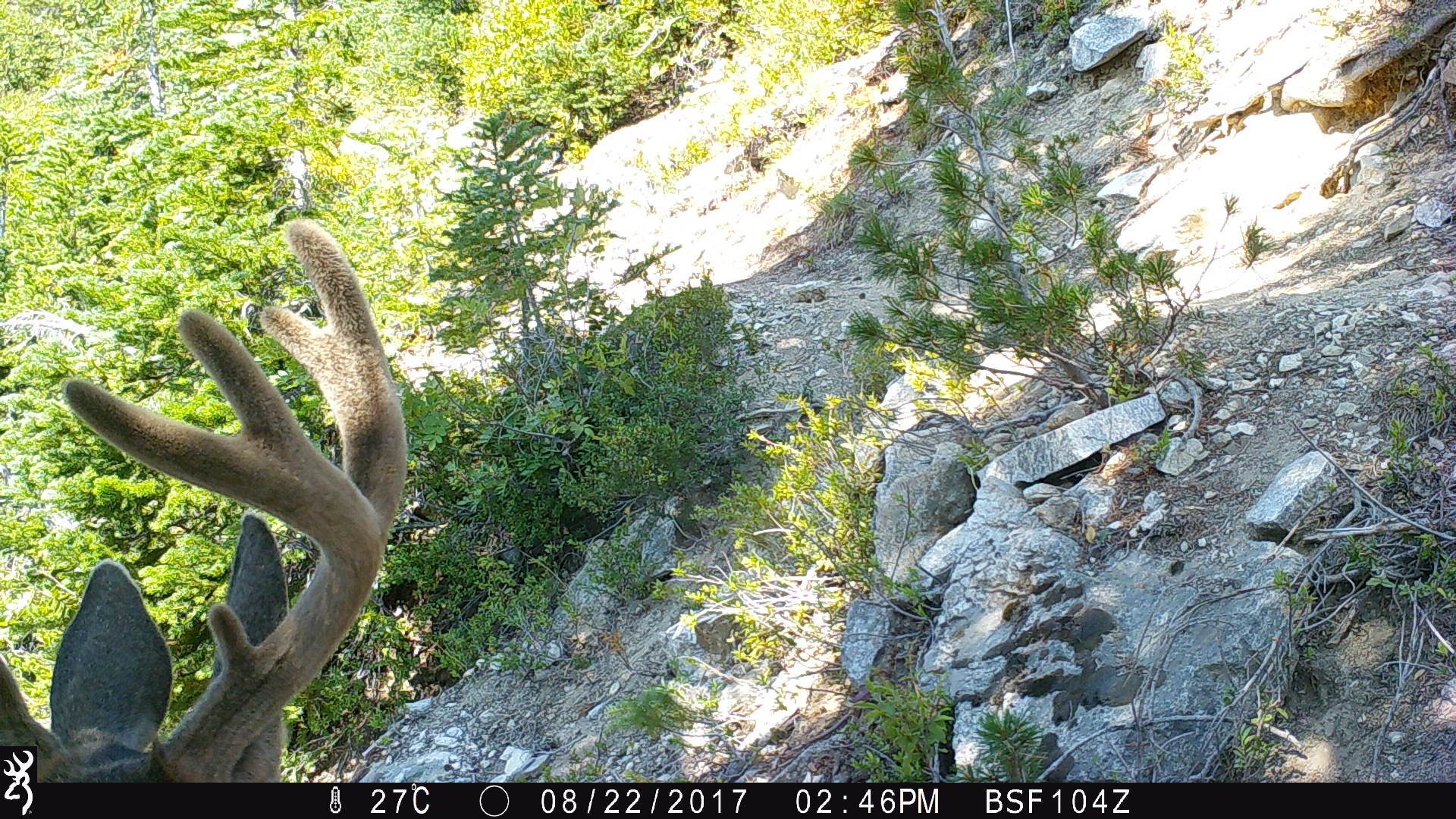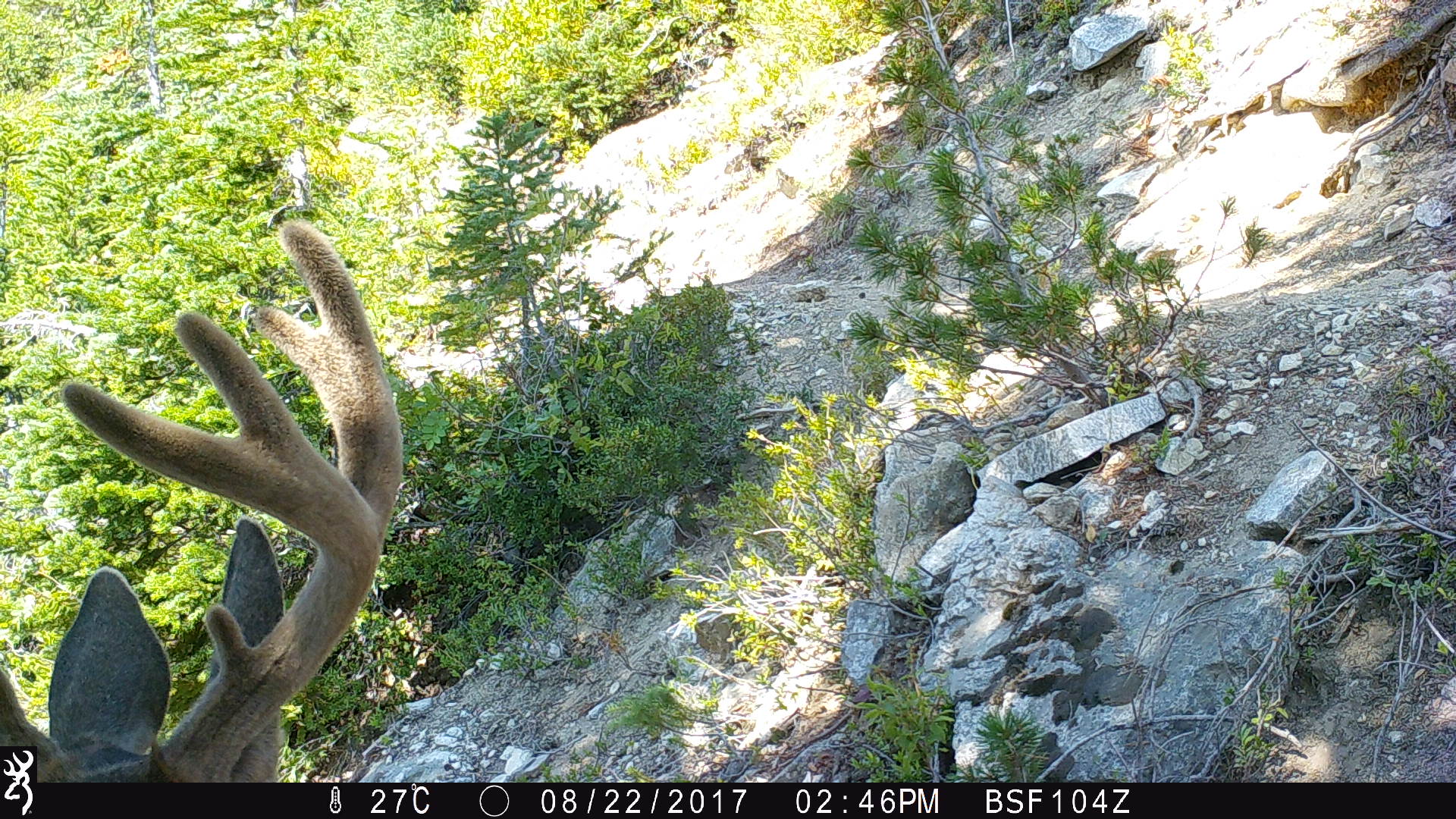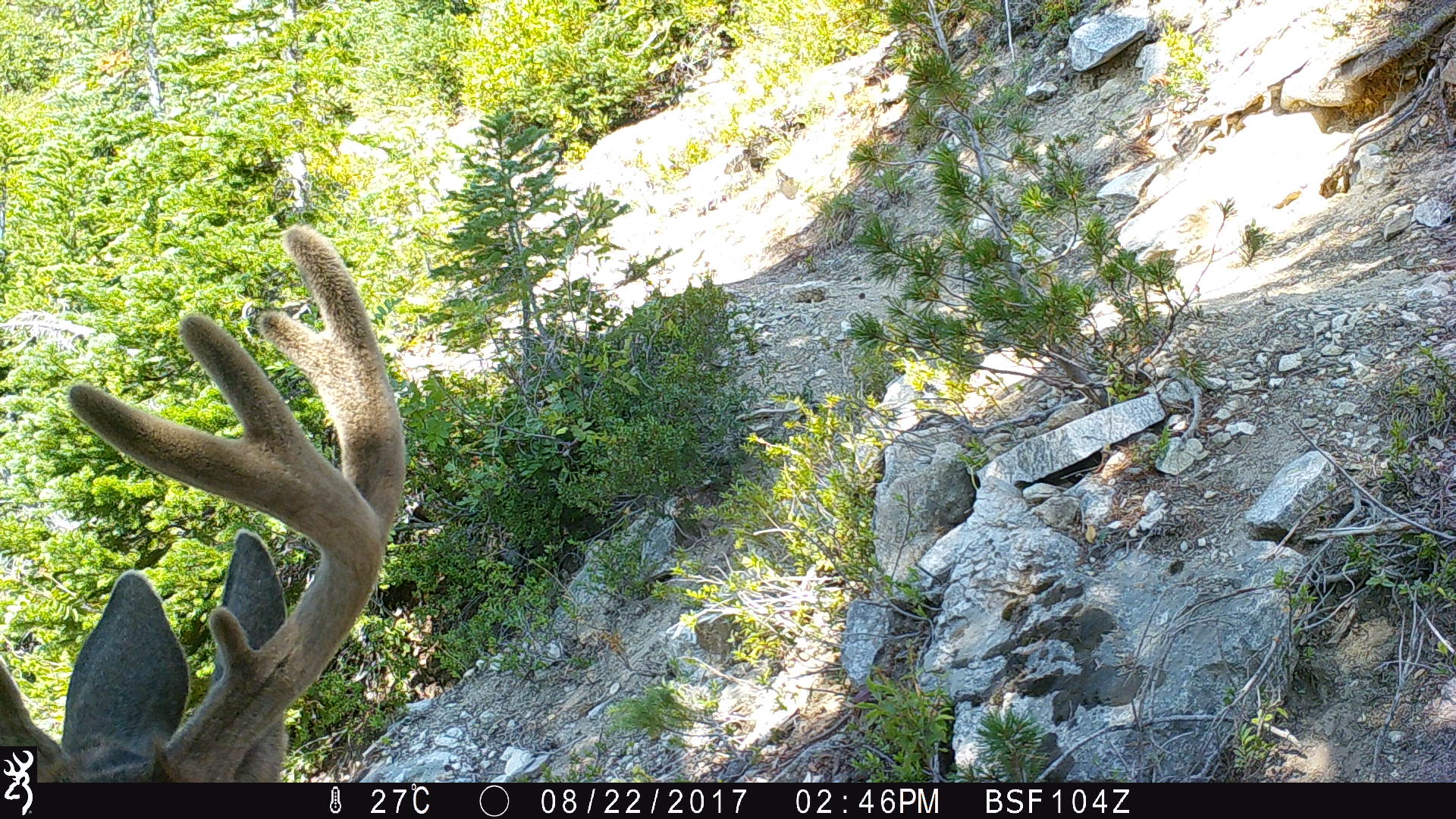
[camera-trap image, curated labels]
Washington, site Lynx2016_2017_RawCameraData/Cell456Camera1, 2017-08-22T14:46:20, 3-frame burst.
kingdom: Animalia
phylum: Chordata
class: Mammalia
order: Artiodactyla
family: Cervidae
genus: Odocoileus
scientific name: Odocoileus hemionus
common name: mule deer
Odocoileus hemionus (mule deer). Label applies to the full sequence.